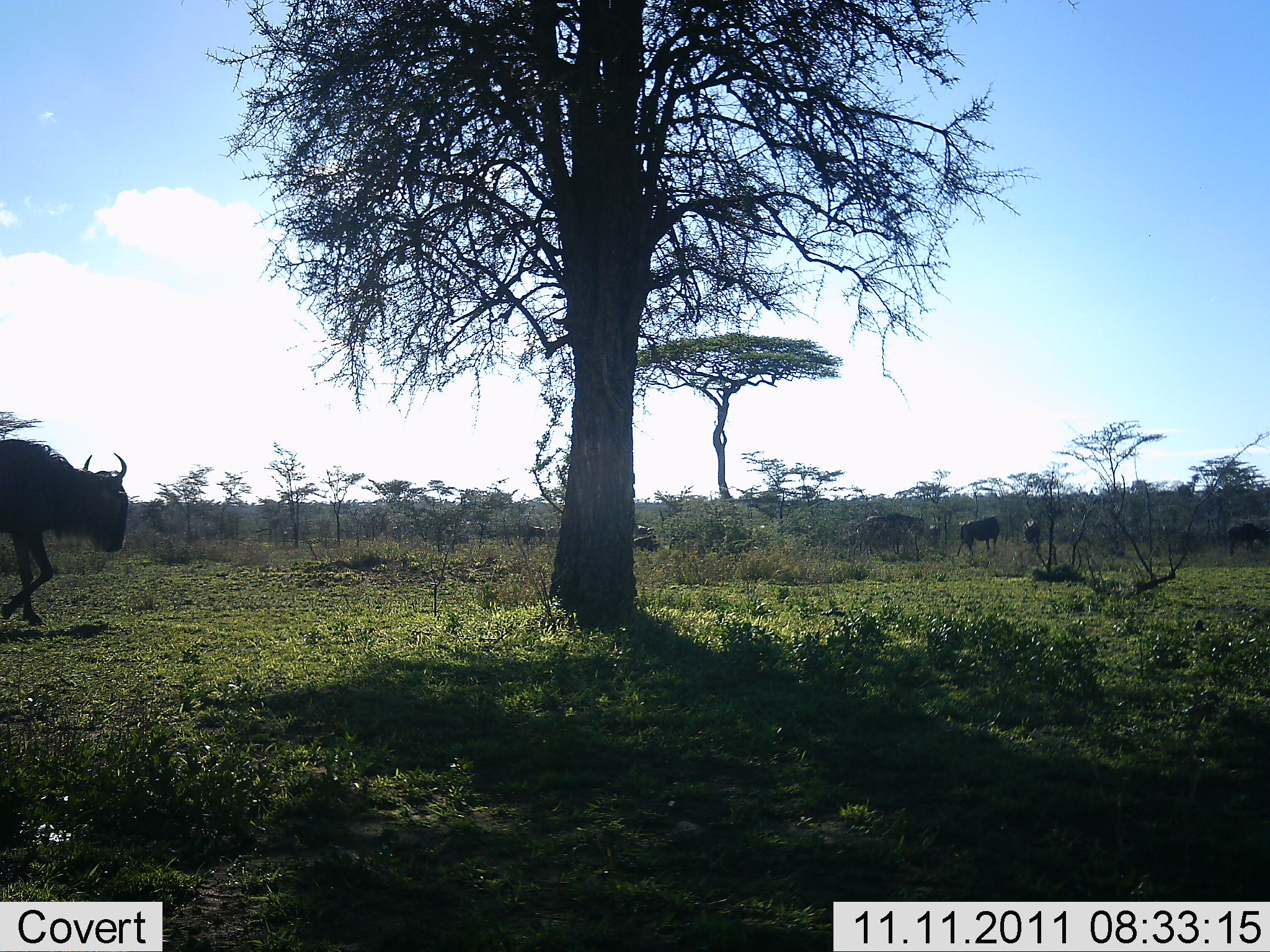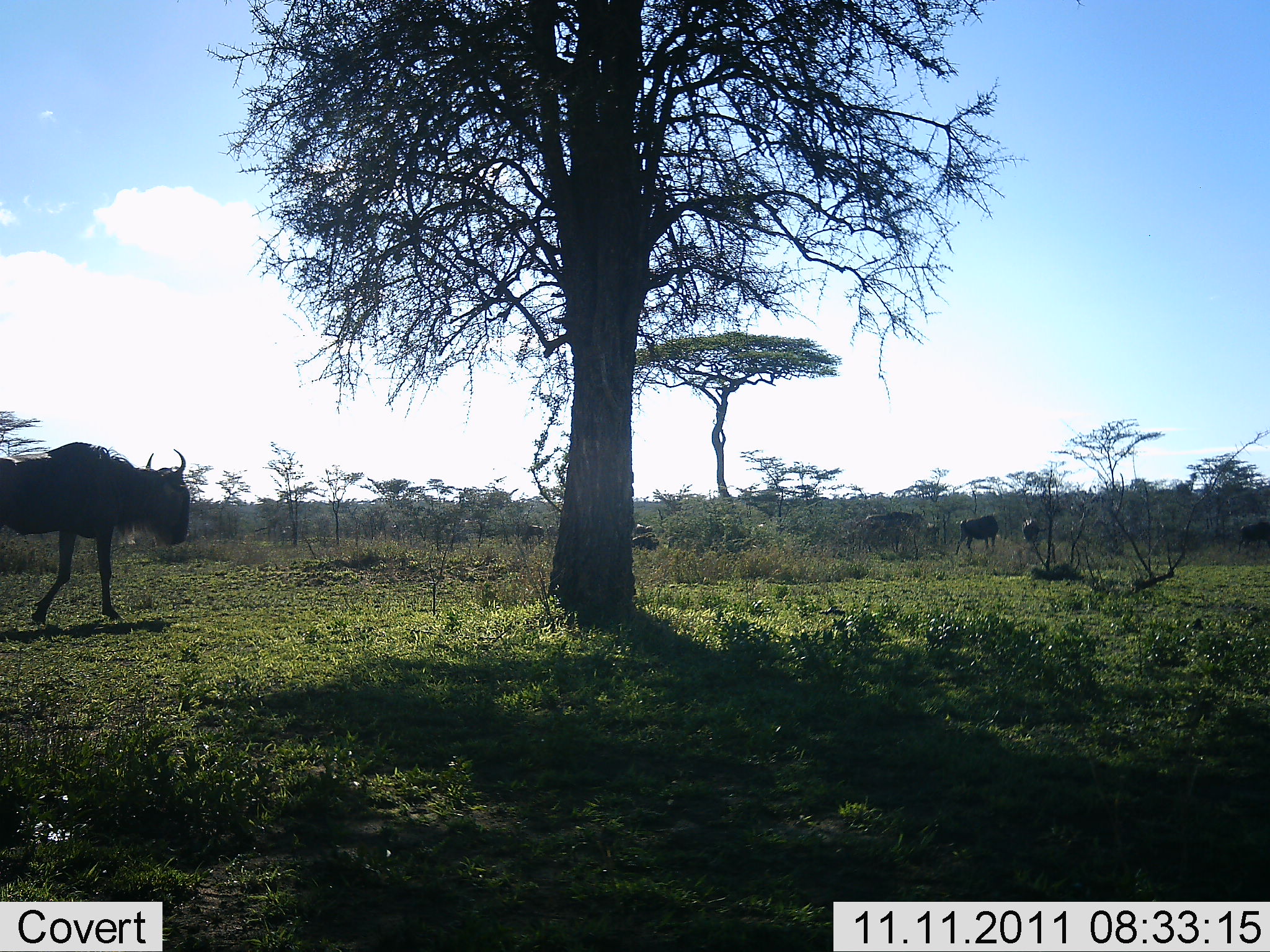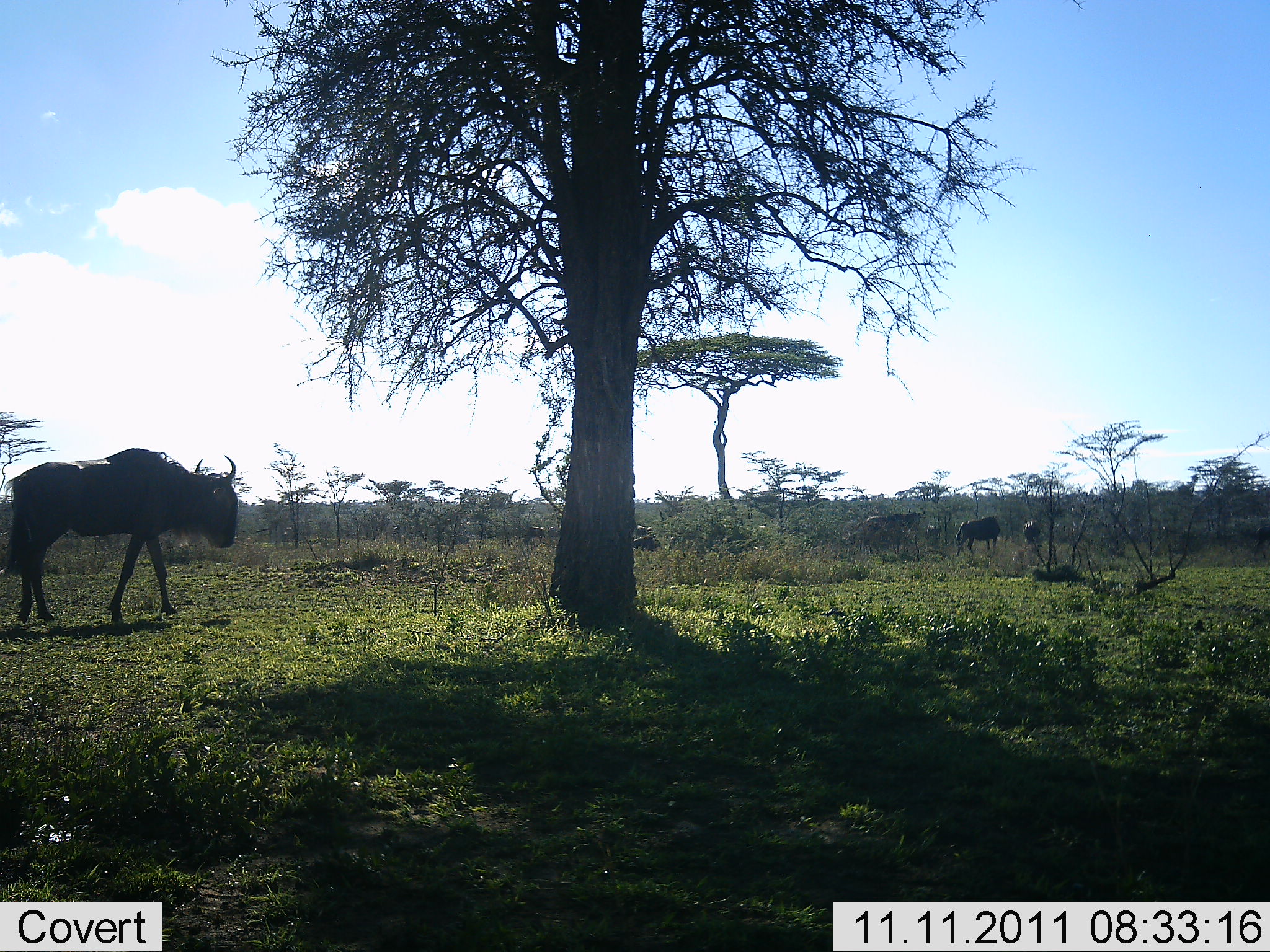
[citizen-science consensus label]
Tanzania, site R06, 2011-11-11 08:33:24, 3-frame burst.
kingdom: Animalia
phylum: Chordata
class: Mammalia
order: Artiodactyla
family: Bovidae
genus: Connochaetes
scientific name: Connochaetes taurinus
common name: blue wildebeest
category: wildebeest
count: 5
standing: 62%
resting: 0%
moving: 100%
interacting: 8%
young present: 0%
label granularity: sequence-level